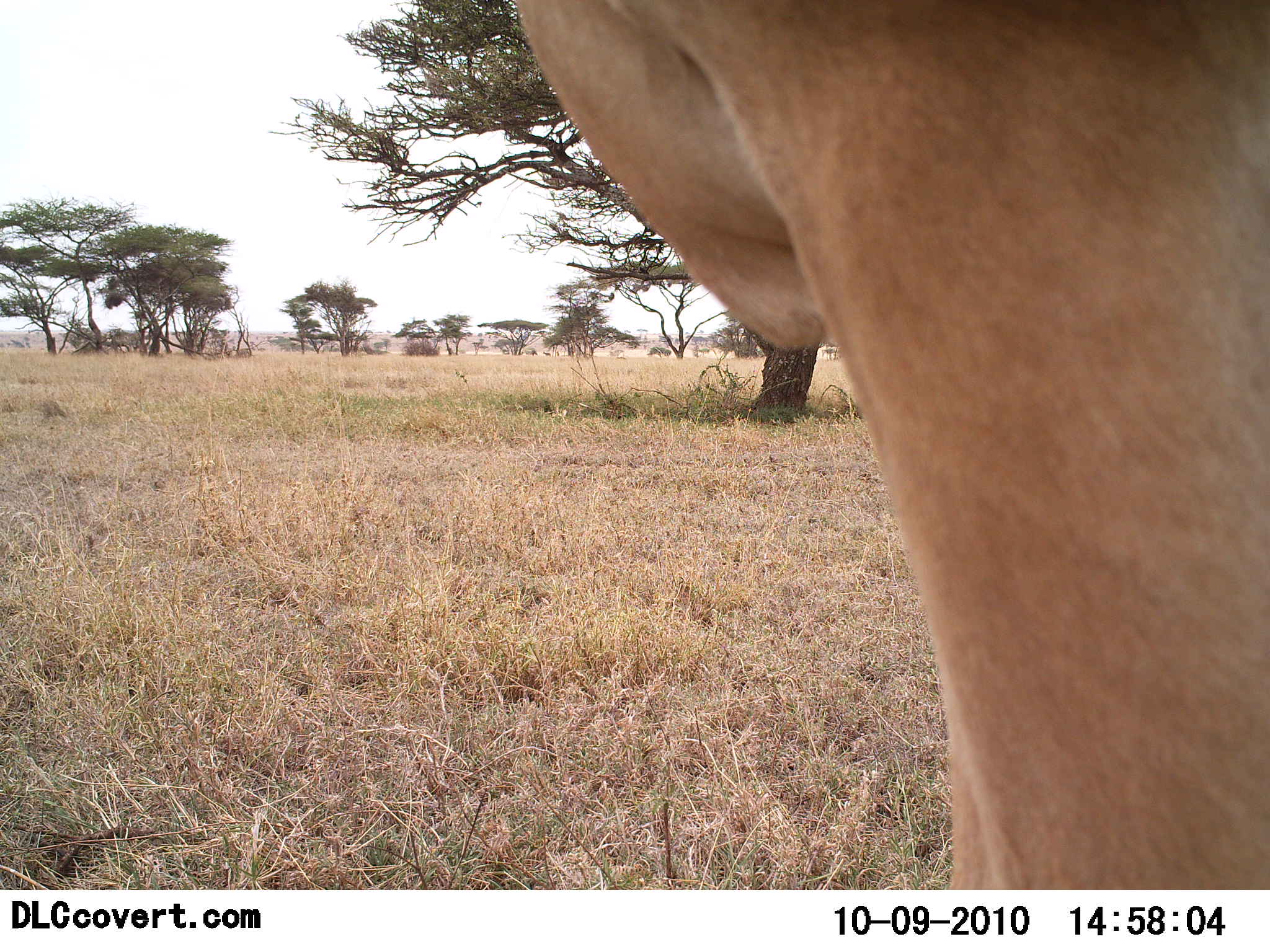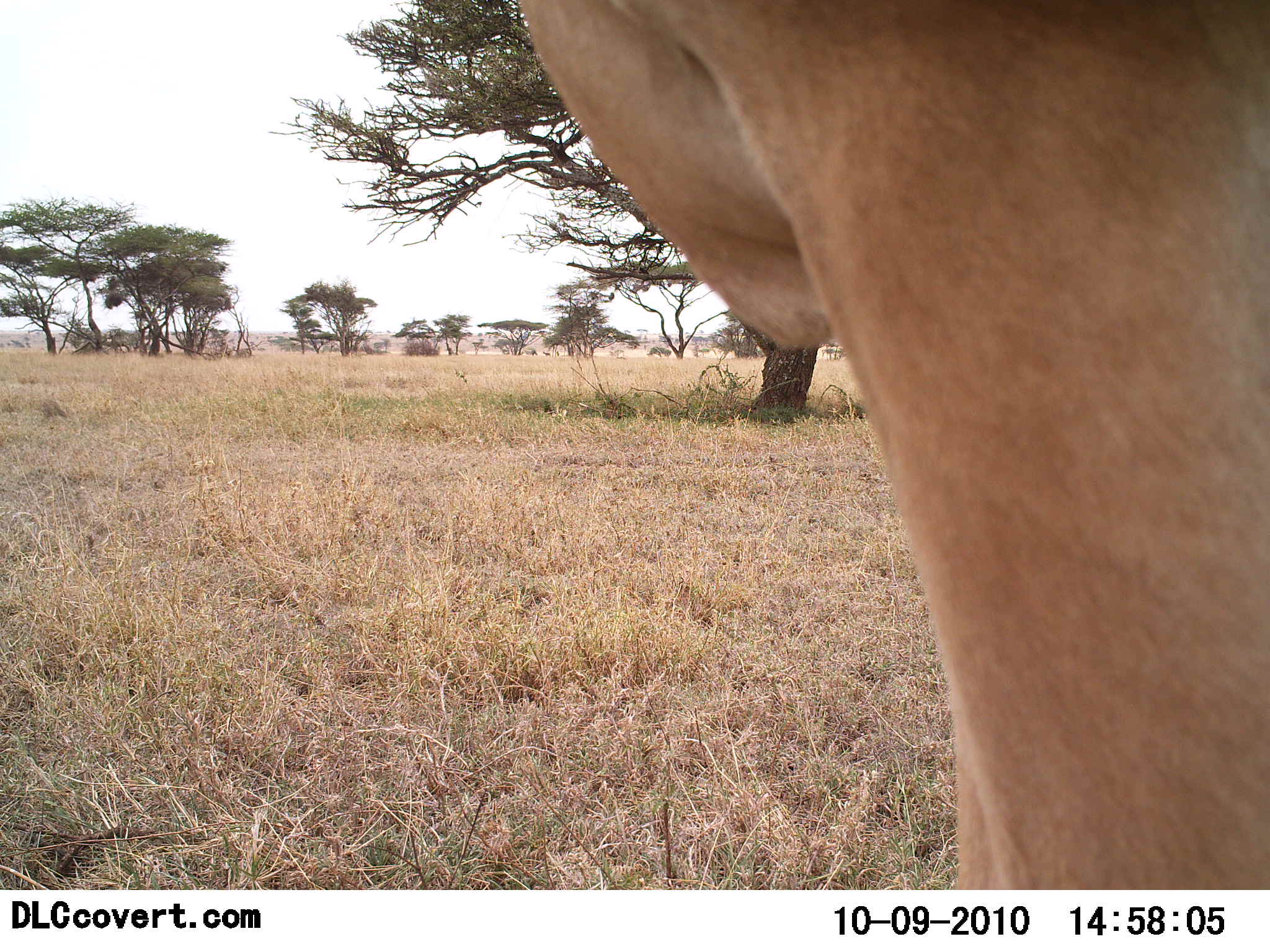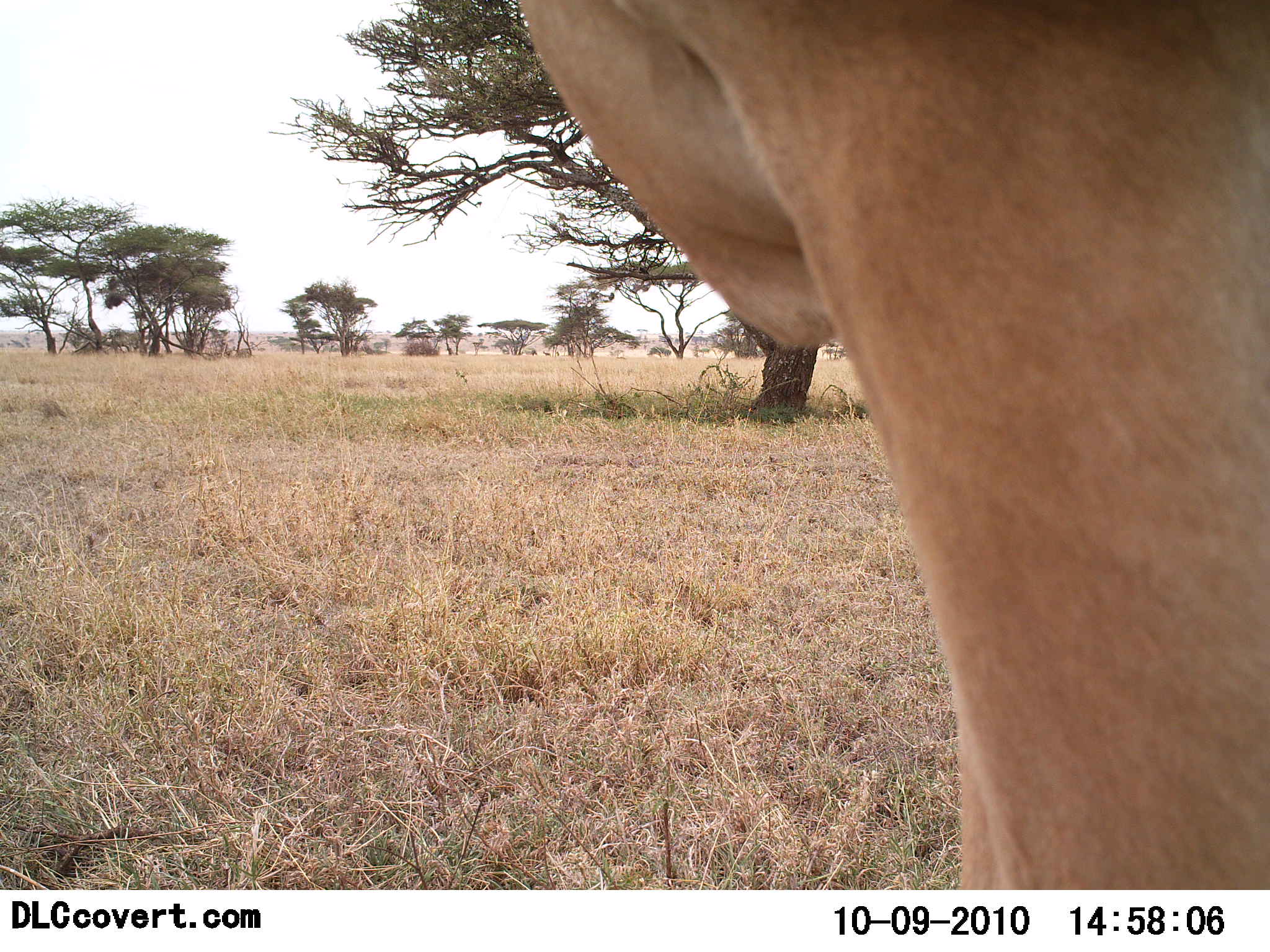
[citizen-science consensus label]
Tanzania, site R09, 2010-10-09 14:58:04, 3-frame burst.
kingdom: Animalia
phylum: Chordata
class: Mammalia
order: Artiodactyla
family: Bovidae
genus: Alcelaphus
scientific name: Alcelaphus buselaphus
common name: hartebeest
Hartebeest (Alcelaphus buselaphus), count 1. Behavior (volunteer vote fractions): standing 100%, resting 0%, moving 0%, interacting 0%. Young present (vote fraction): 0%. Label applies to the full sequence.